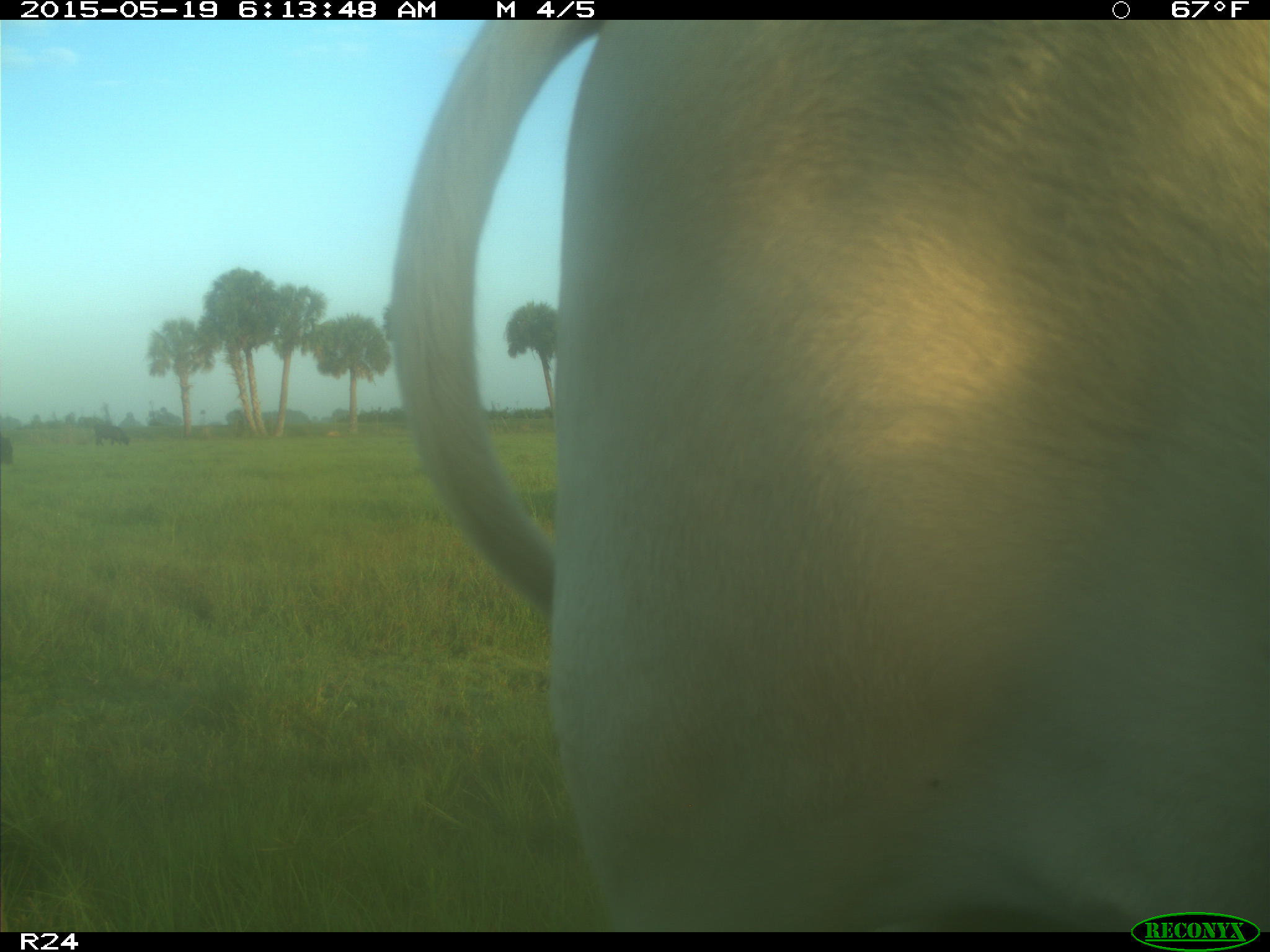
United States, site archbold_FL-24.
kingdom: Animalia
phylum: Chordata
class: Mammalia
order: Artiodactyla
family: Bovidae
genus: Bos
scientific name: Bos taurus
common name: domestic cow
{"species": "Bos taurus (domestic cow)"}